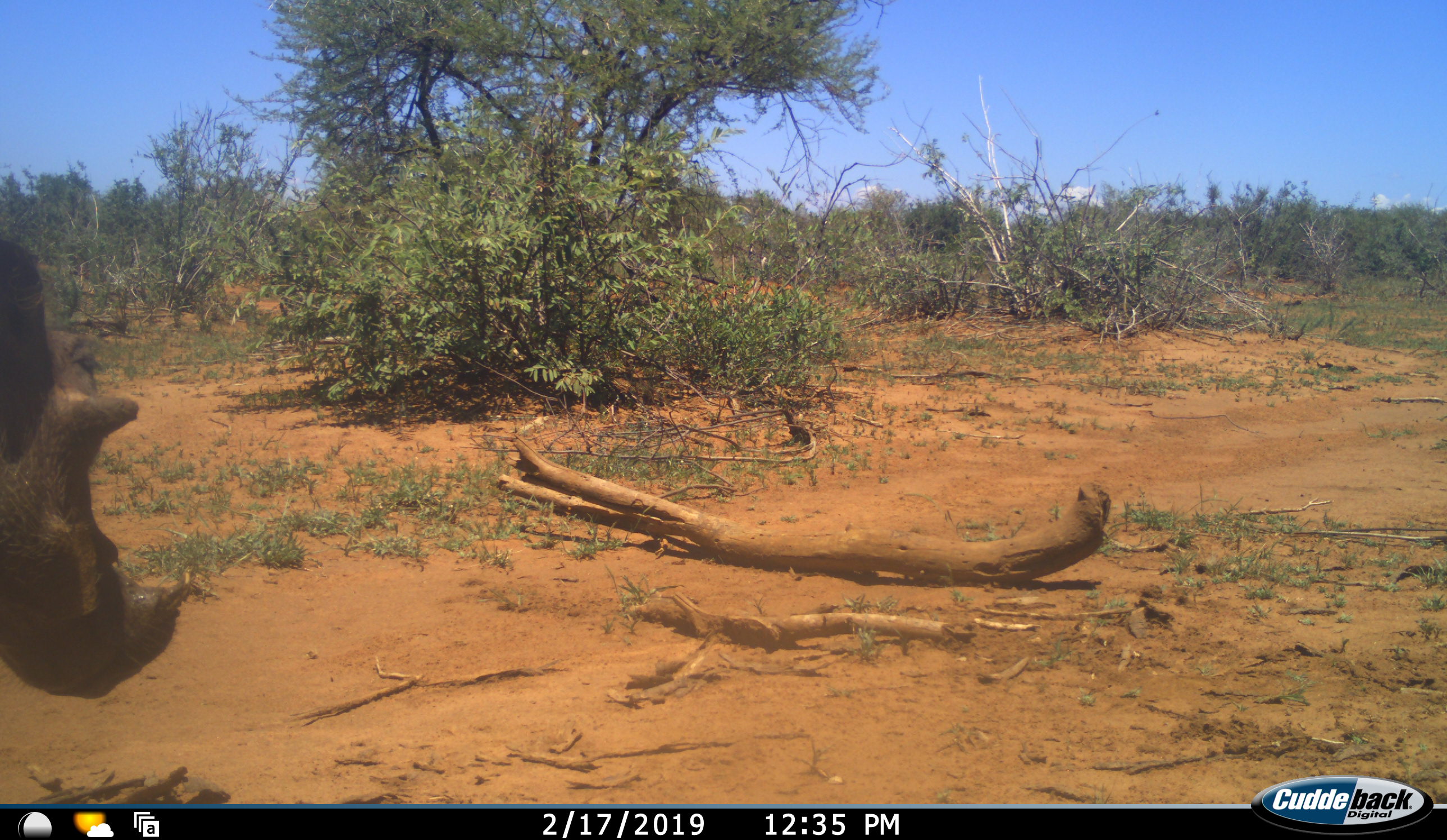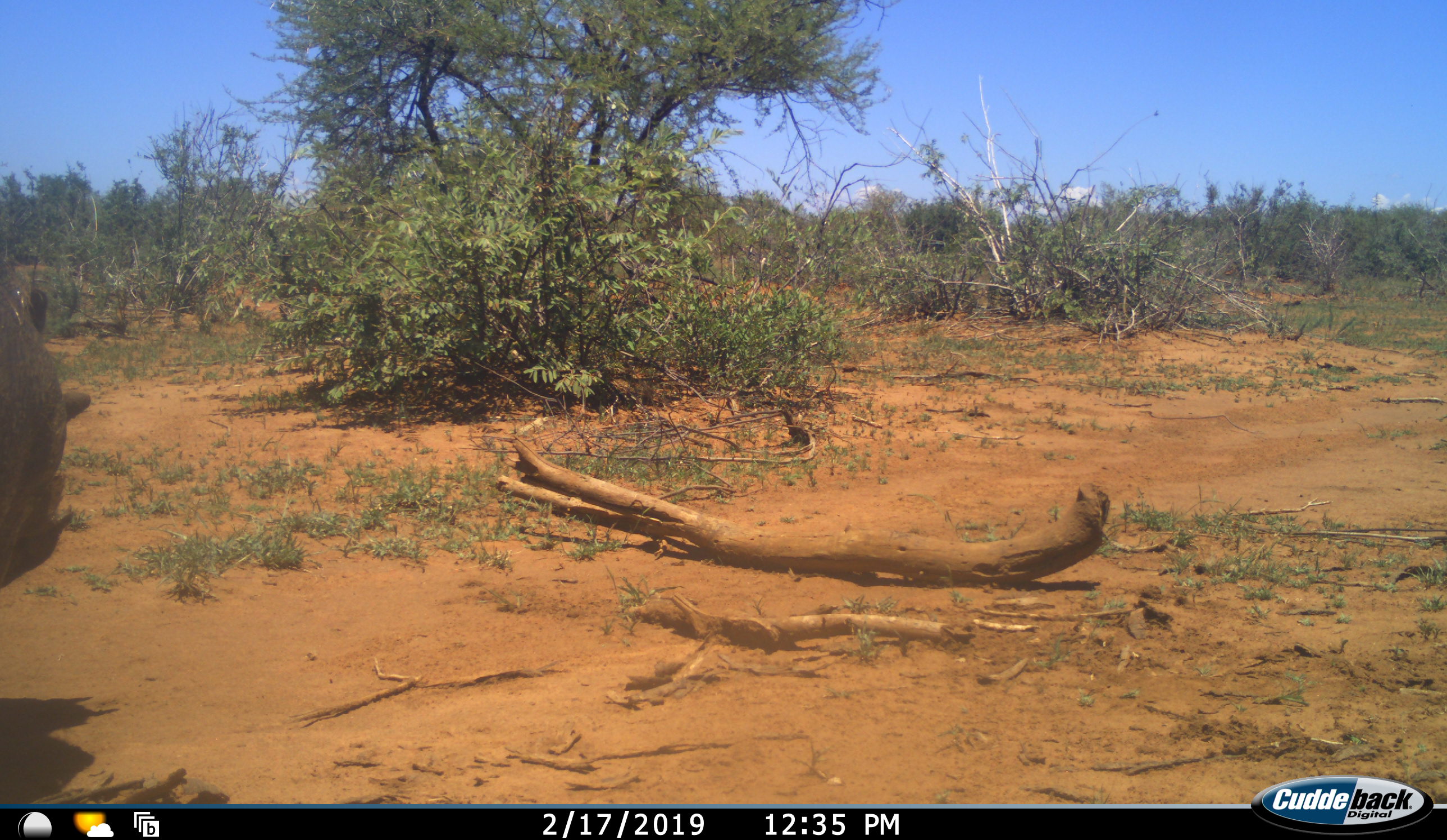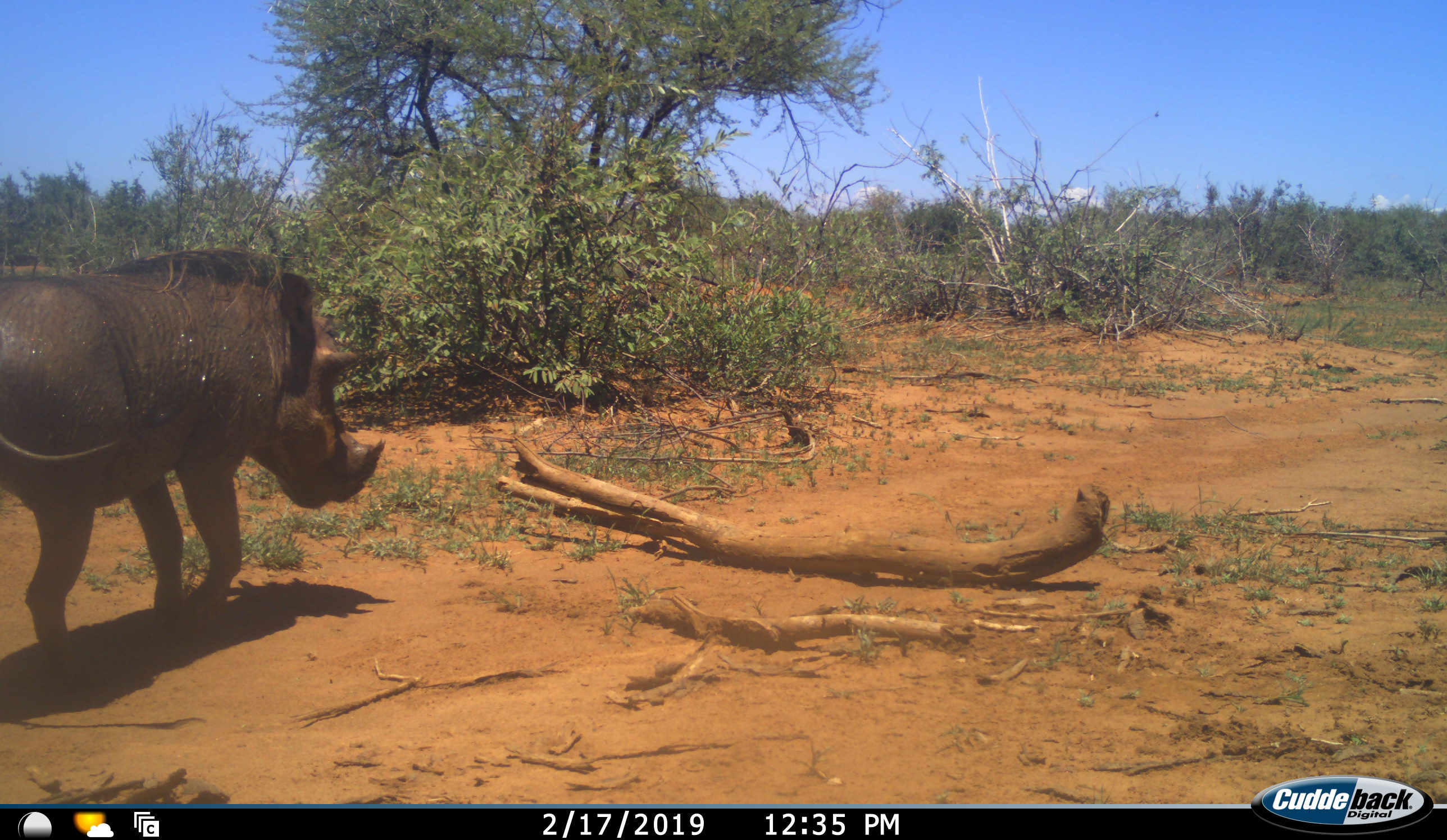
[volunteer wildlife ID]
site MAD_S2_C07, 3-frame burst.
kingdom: Animalia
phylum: Chordata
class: Mammalia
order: Artiodactyla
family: Suidae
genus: Phacochoerus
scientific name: Phacochoerus africanus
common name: warthog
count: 1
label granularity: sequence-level